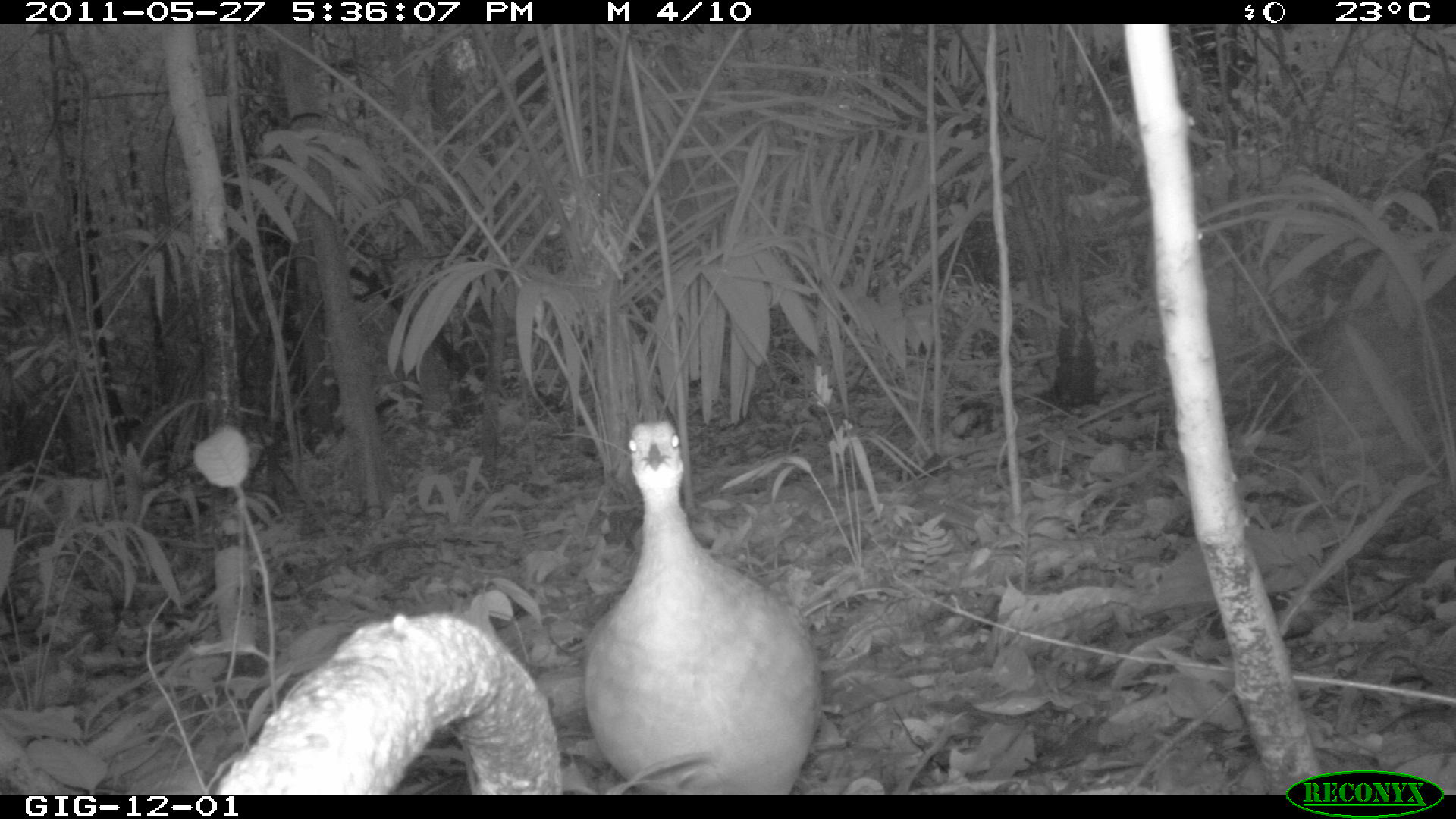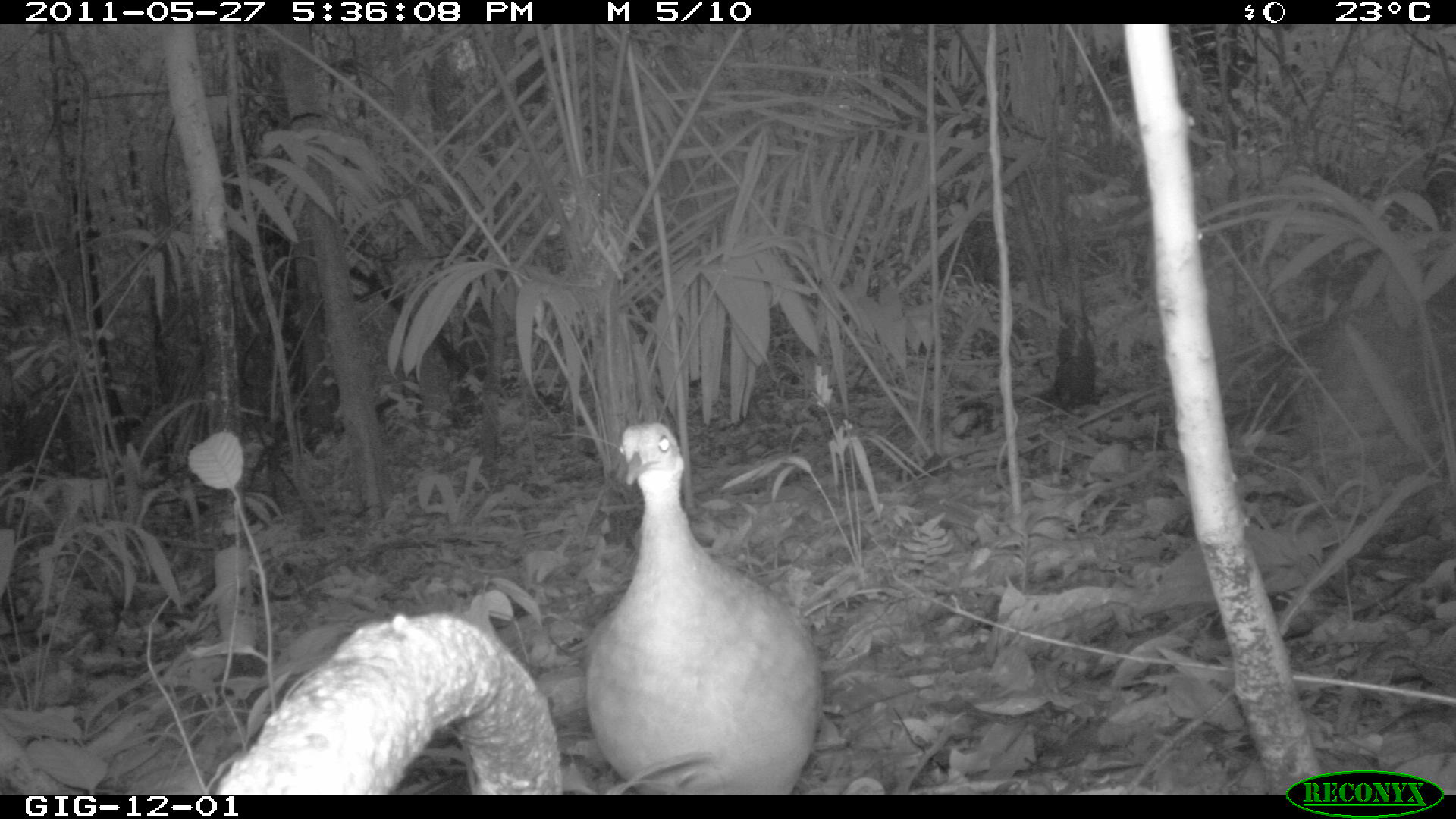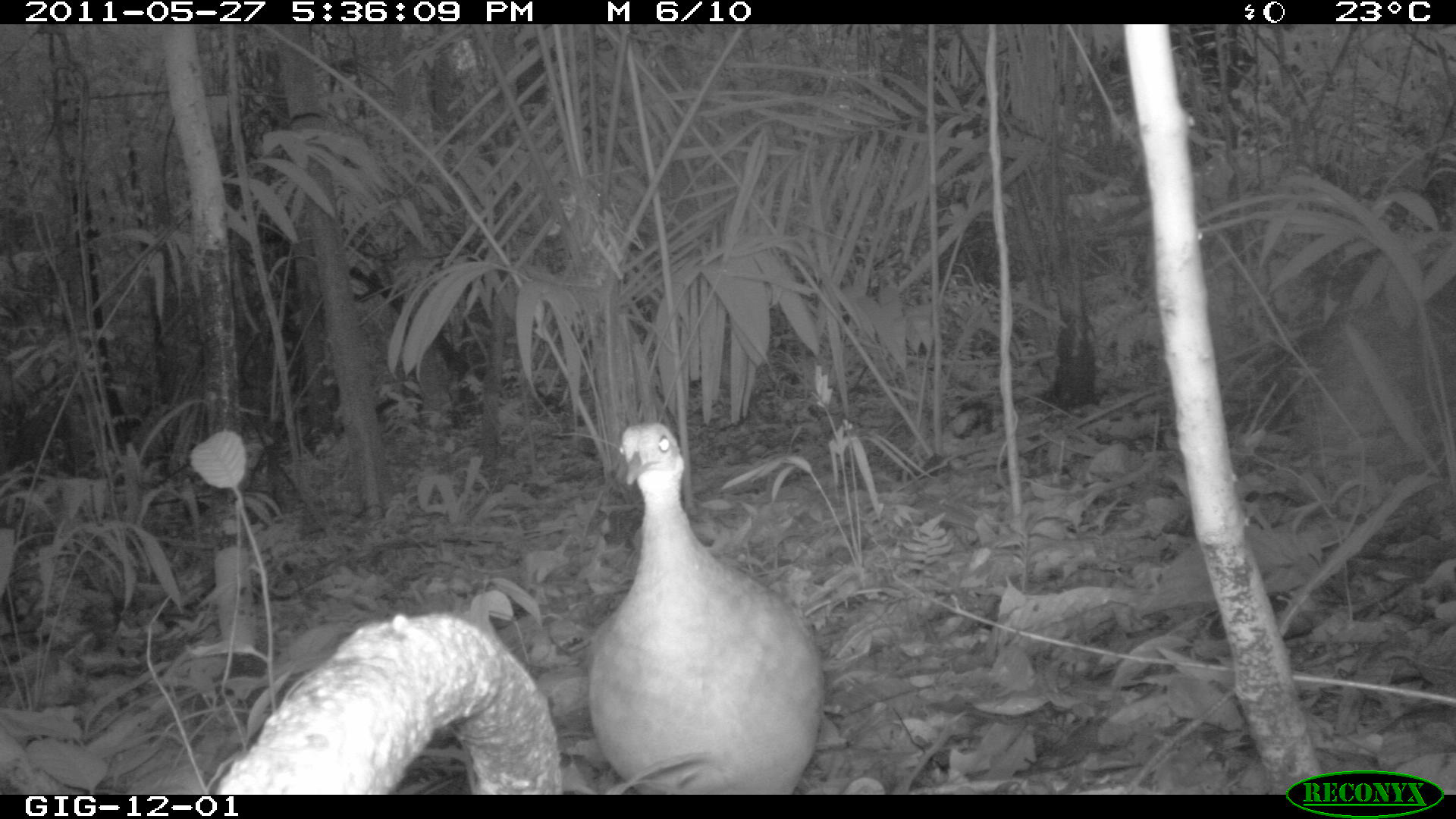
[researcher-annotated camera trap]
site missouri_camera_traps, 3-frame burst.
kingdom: Animalia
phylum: Chordata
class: Aves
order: Tinamiformes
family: Tinamidae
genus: Tinamus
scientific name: Tinamus major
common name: great tinamou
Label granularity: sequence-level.